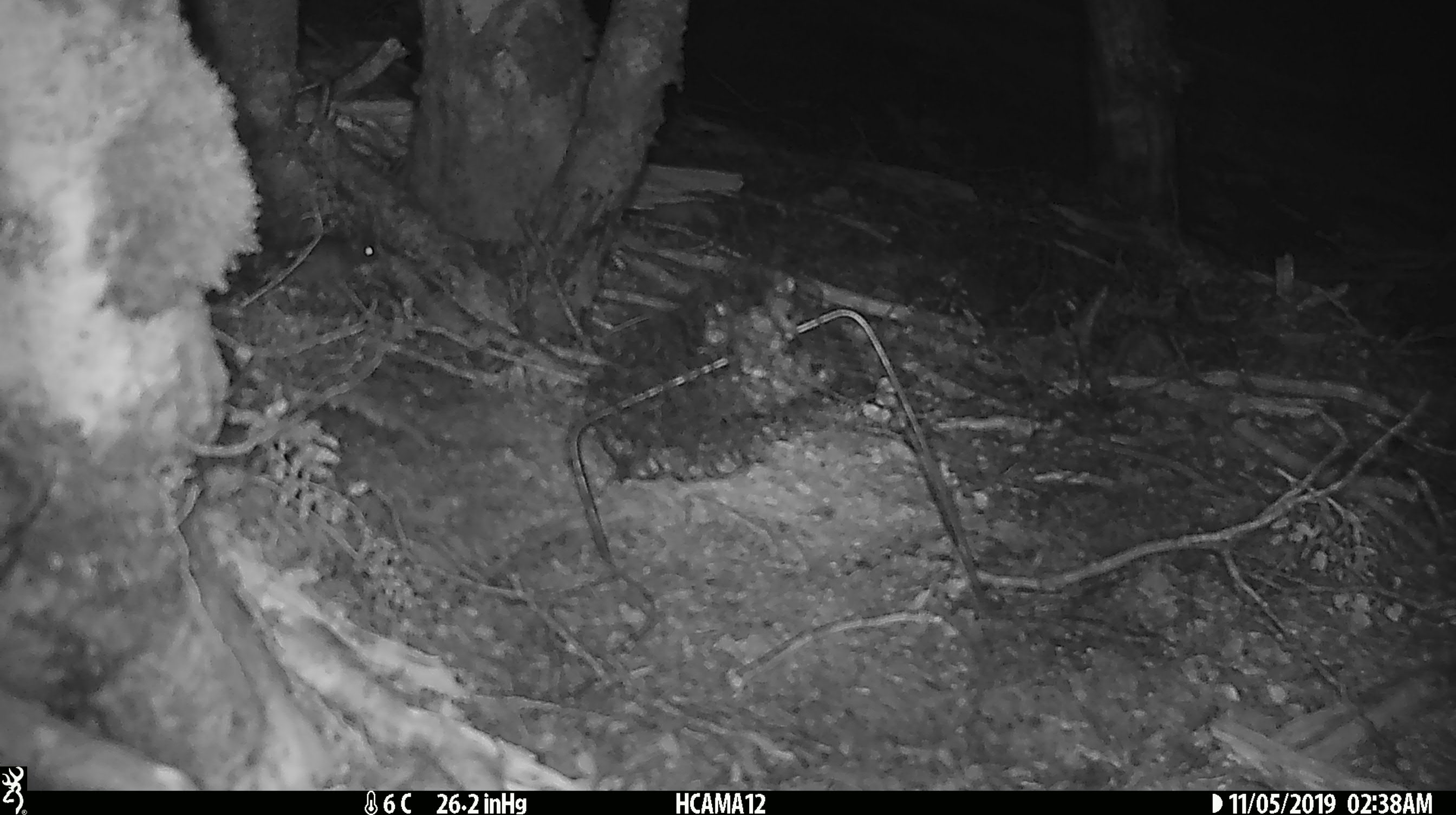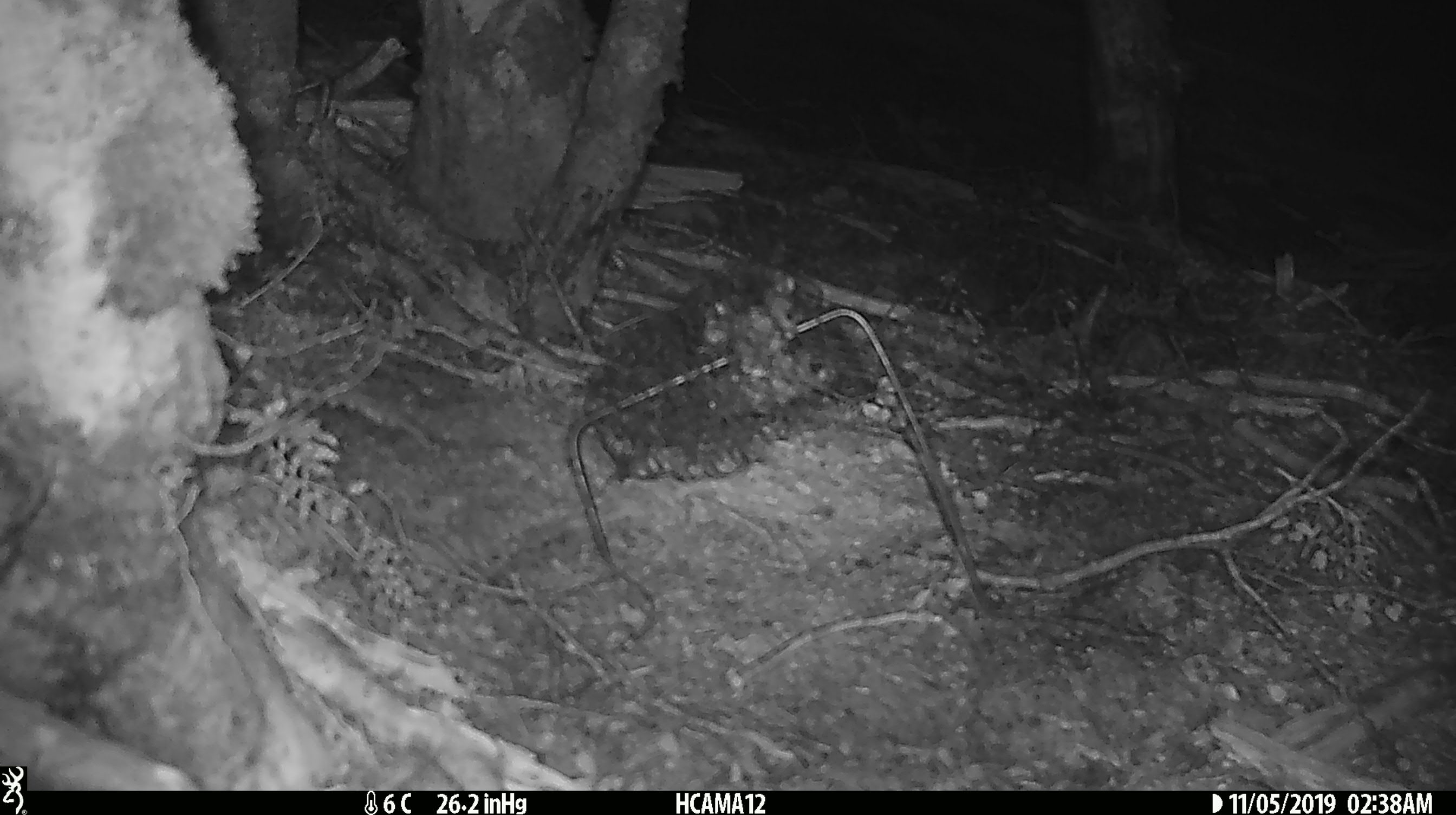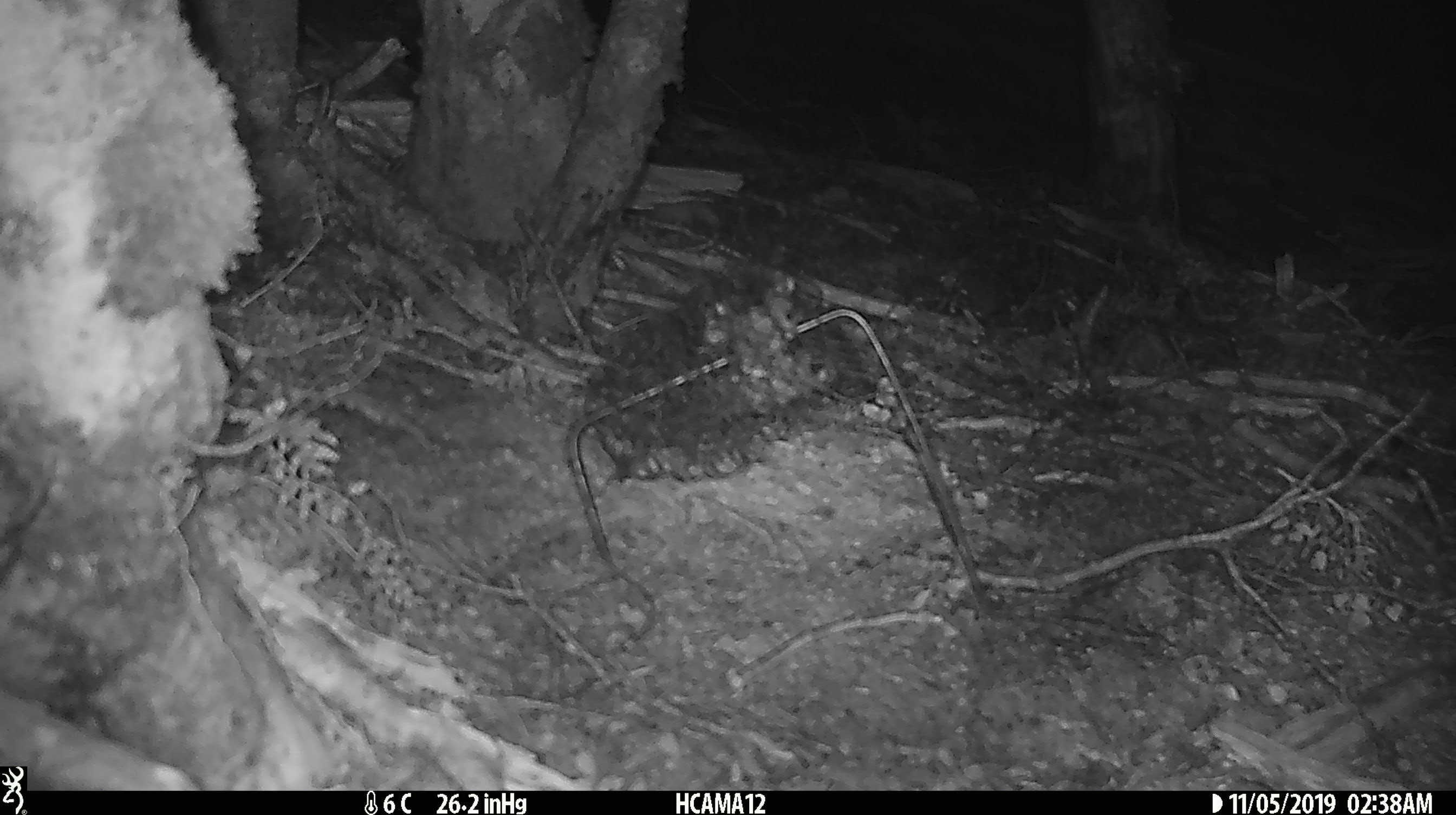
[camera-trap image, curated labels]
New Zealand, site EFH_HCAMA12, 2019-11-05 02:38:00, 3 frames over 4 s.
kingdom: Animalia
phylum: Chordata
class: Mammalia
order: Rodentia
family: Muridae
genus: Mus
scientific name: Mus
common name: mouse